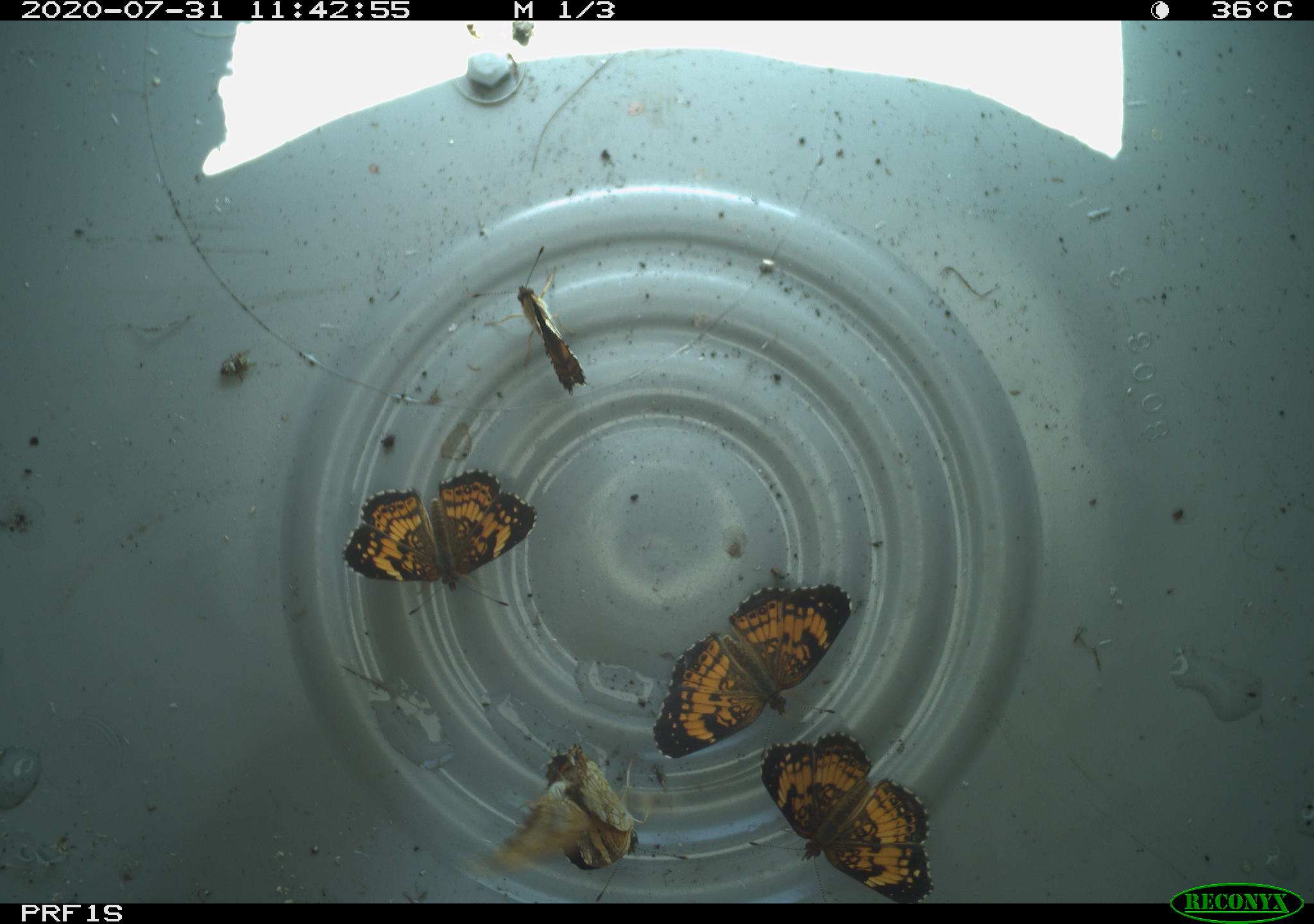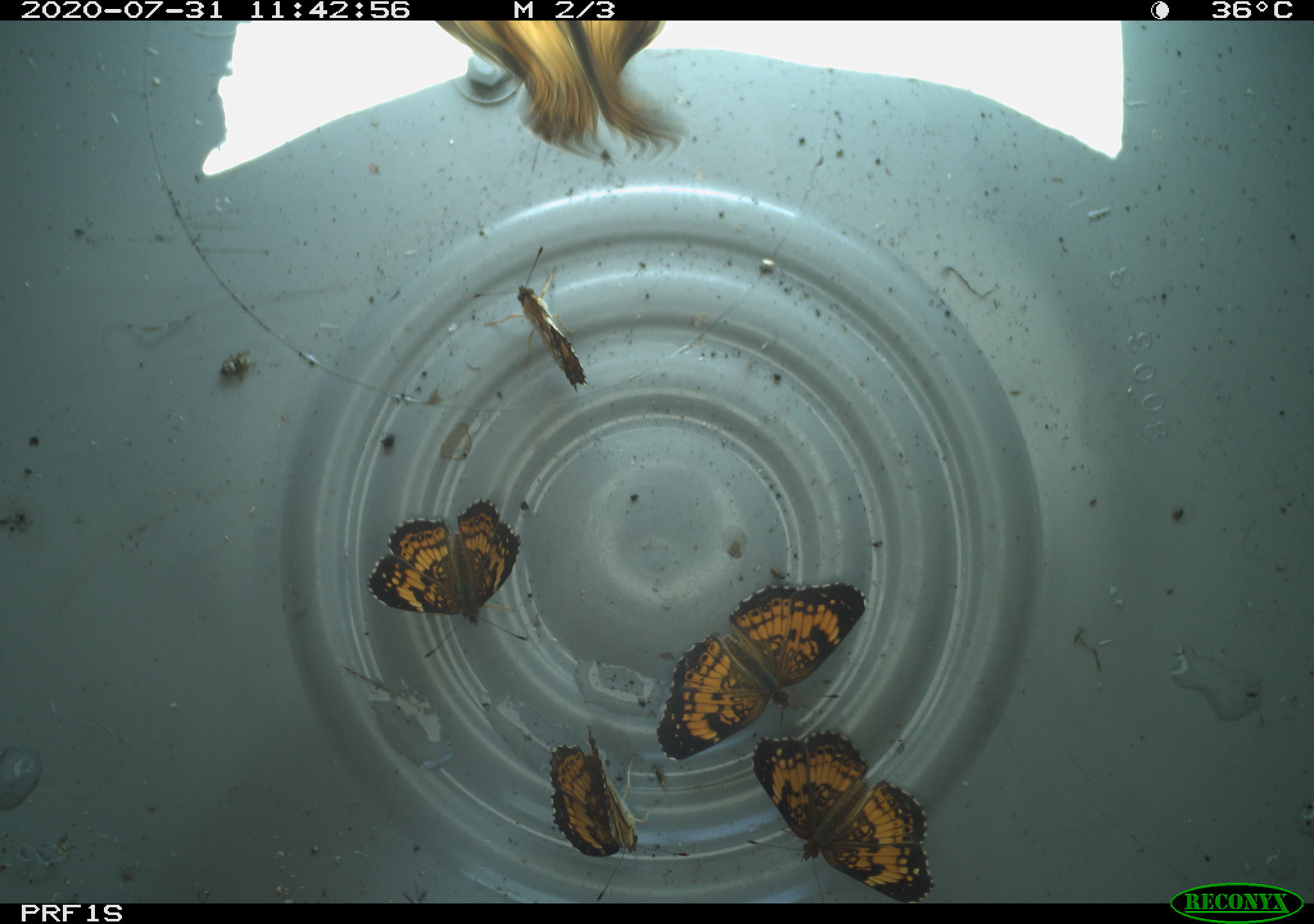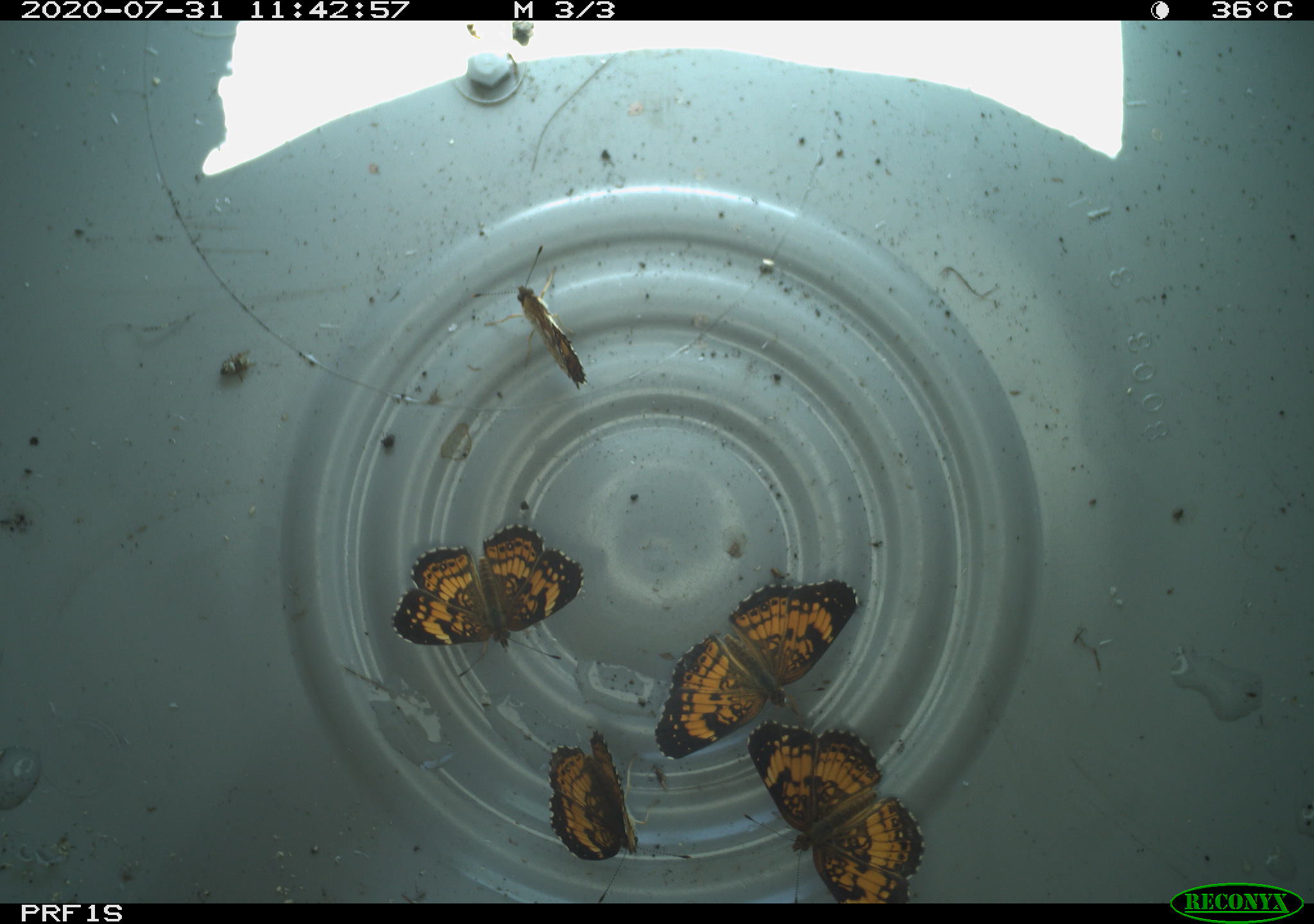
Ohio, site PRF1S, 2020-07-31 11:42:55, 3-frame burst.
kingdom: Animalia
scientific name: Animalia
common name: animal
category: invertebrate